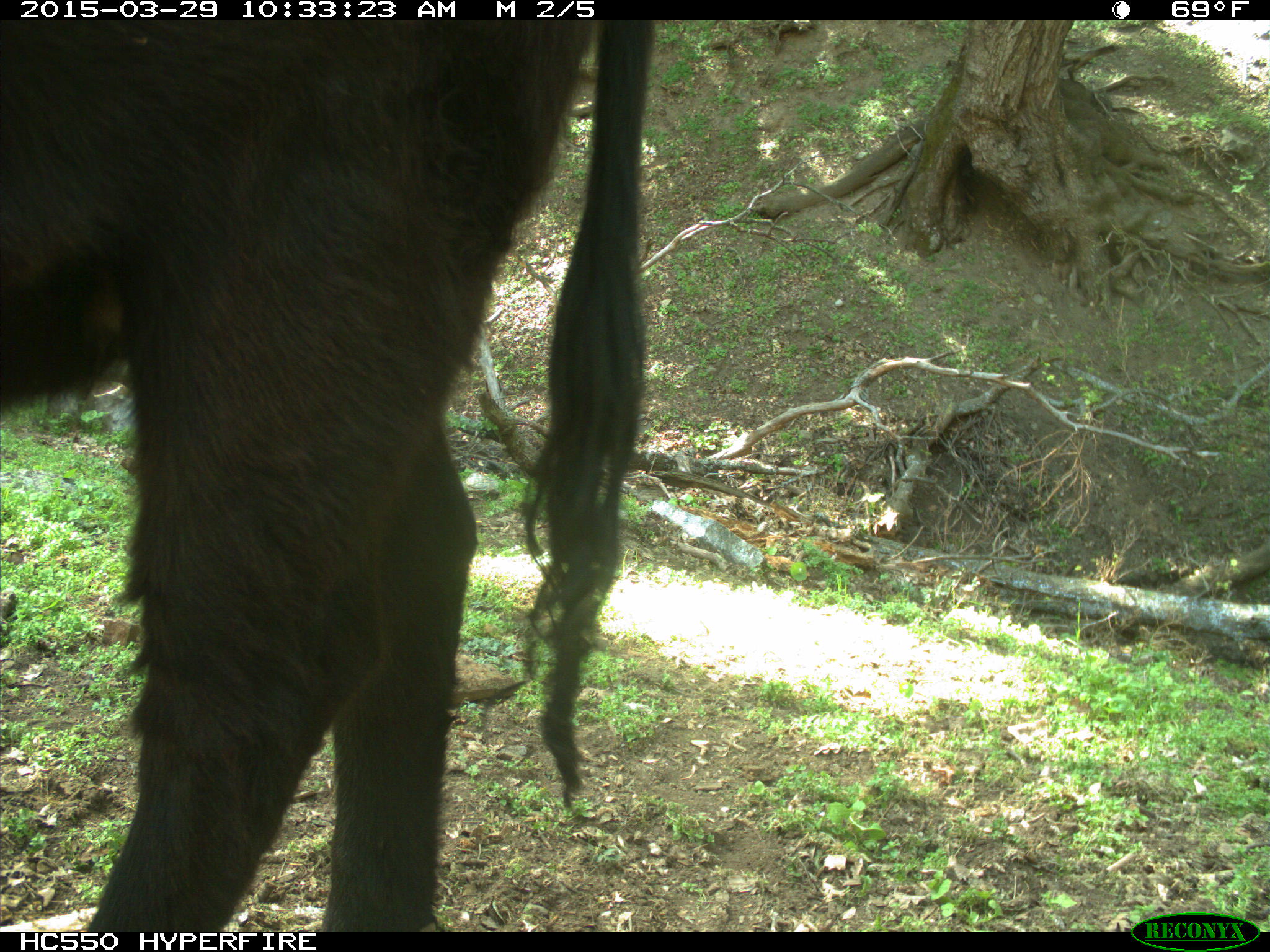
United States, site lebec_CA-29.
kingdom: Animalia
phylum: Chordata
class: Mammalia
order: Artiodactyla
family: Bovidae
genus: Bos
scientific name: Bos taurus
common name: domestic cow